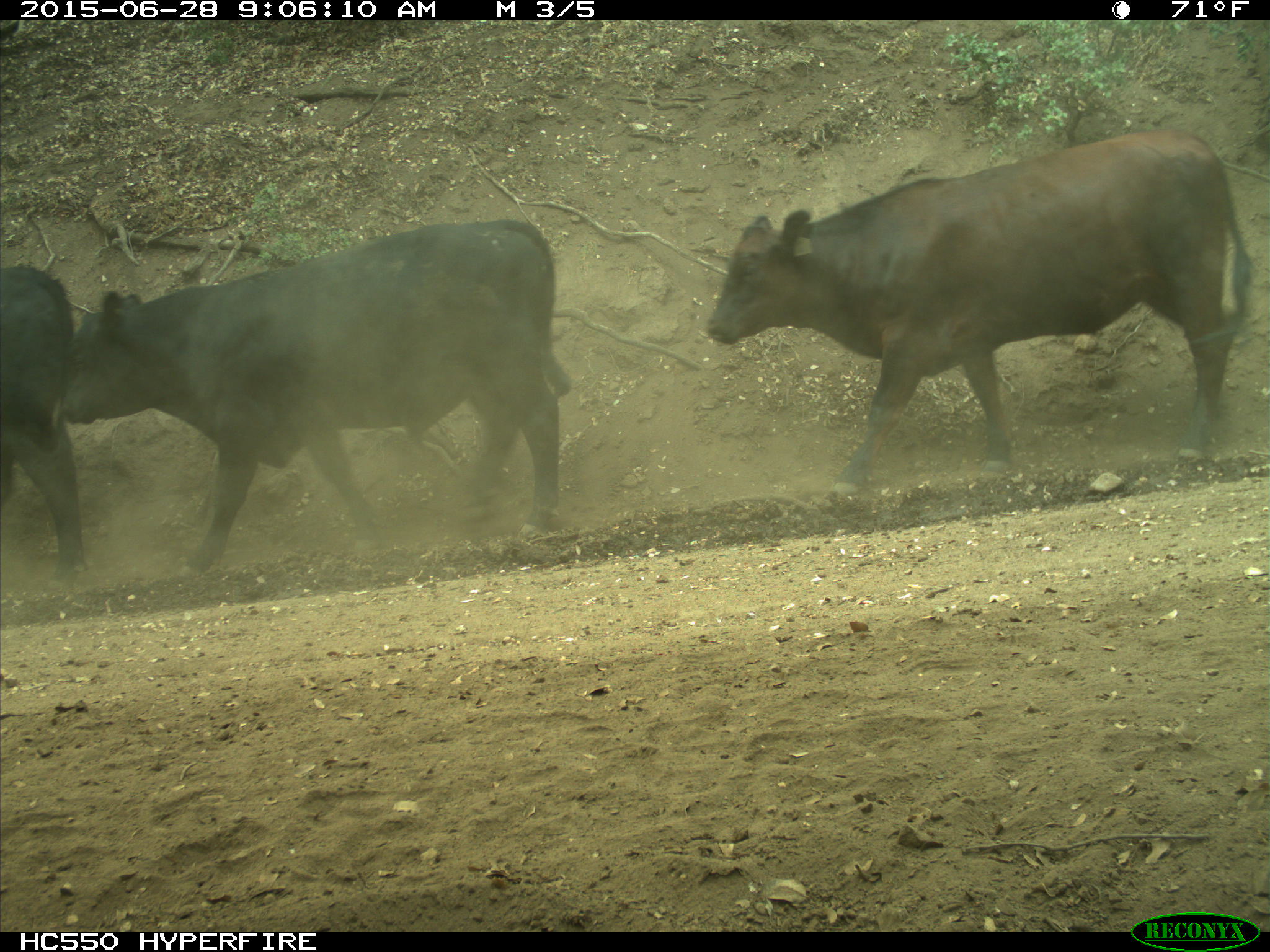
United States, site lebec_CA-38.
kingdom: Animalia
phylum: Chordata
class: Mammalia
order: Artiodactyla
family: Bovidae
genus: Bos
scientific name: Bos taurus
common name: domestic cow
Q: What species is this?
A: Bos taurus (domestic cow).